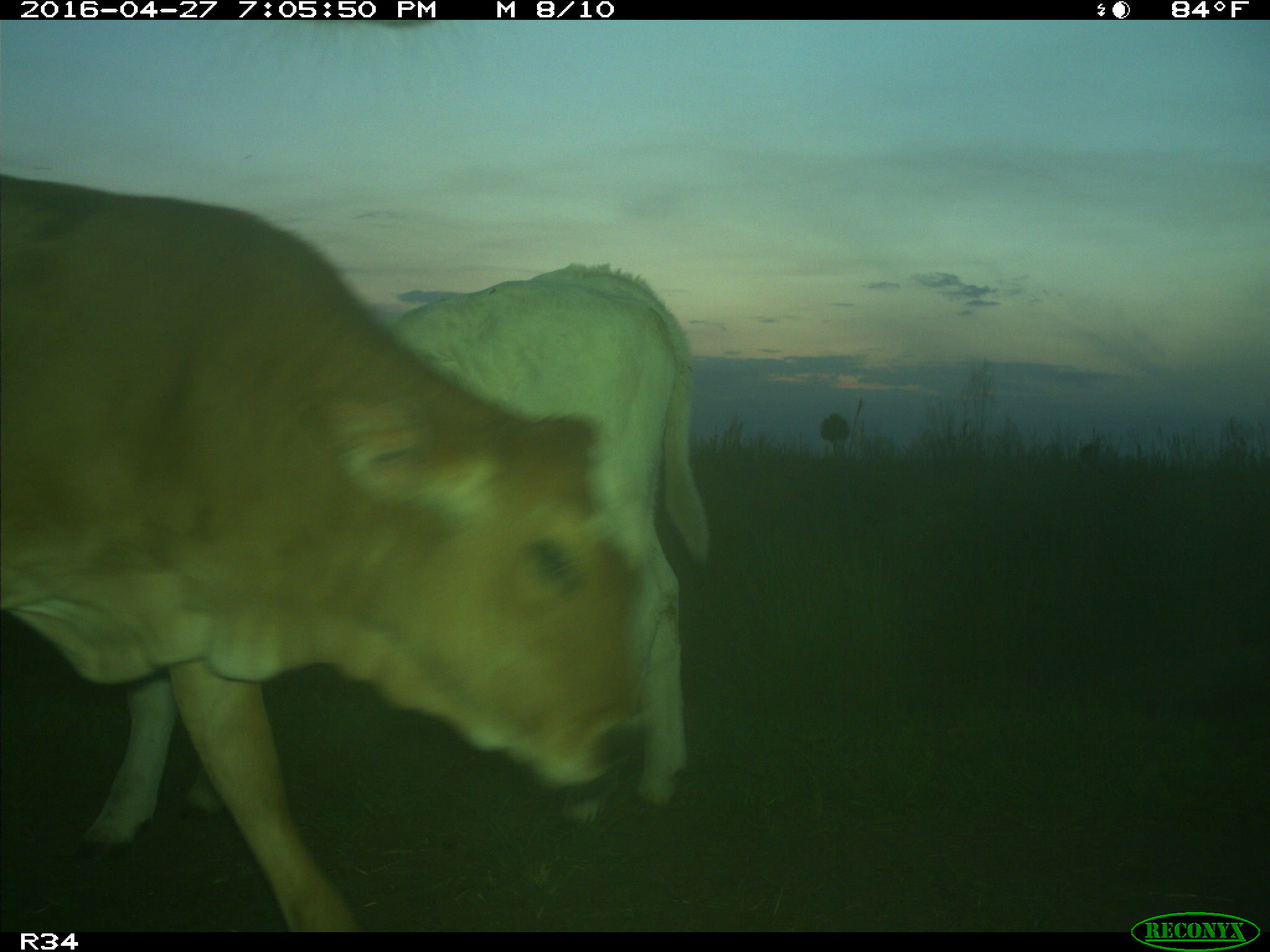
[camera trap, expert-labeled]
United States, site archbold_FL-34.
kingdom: Animalia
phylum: Chordata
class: Mammalia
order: Artiodactyla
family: Bovidae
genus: Bos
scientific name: Bos taurus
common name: domestic cow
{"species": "Bos taurus (domestic cow)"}